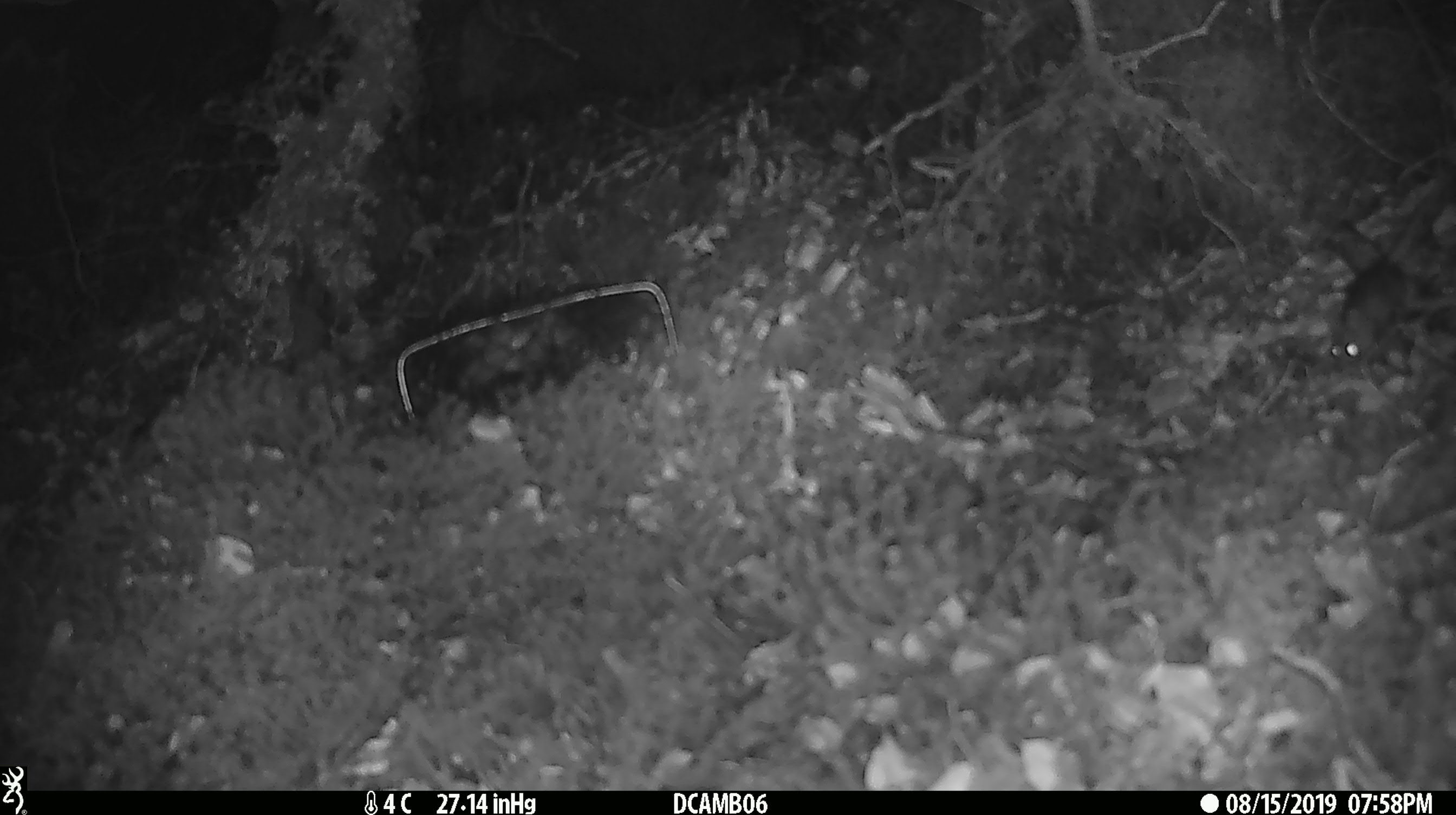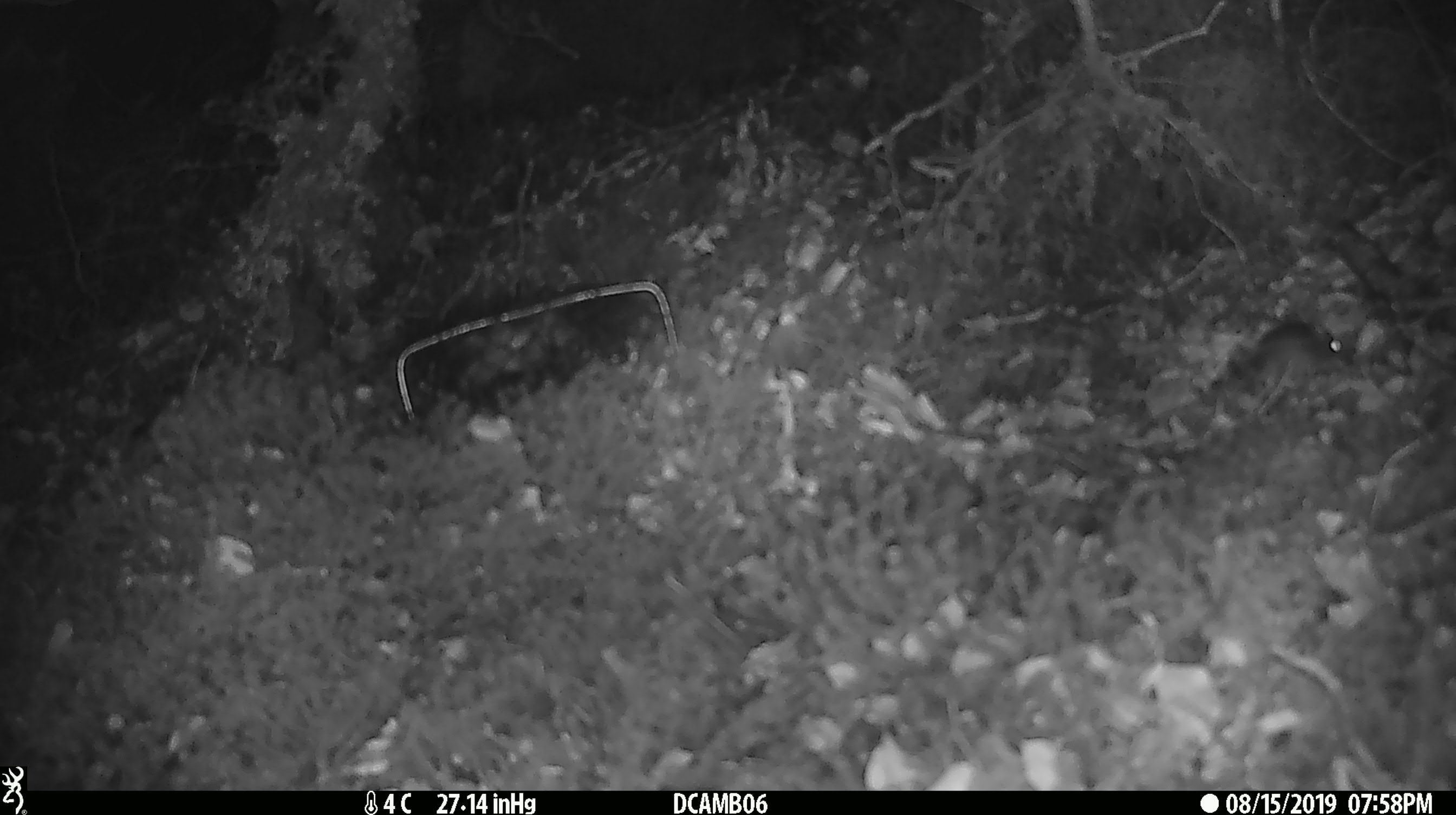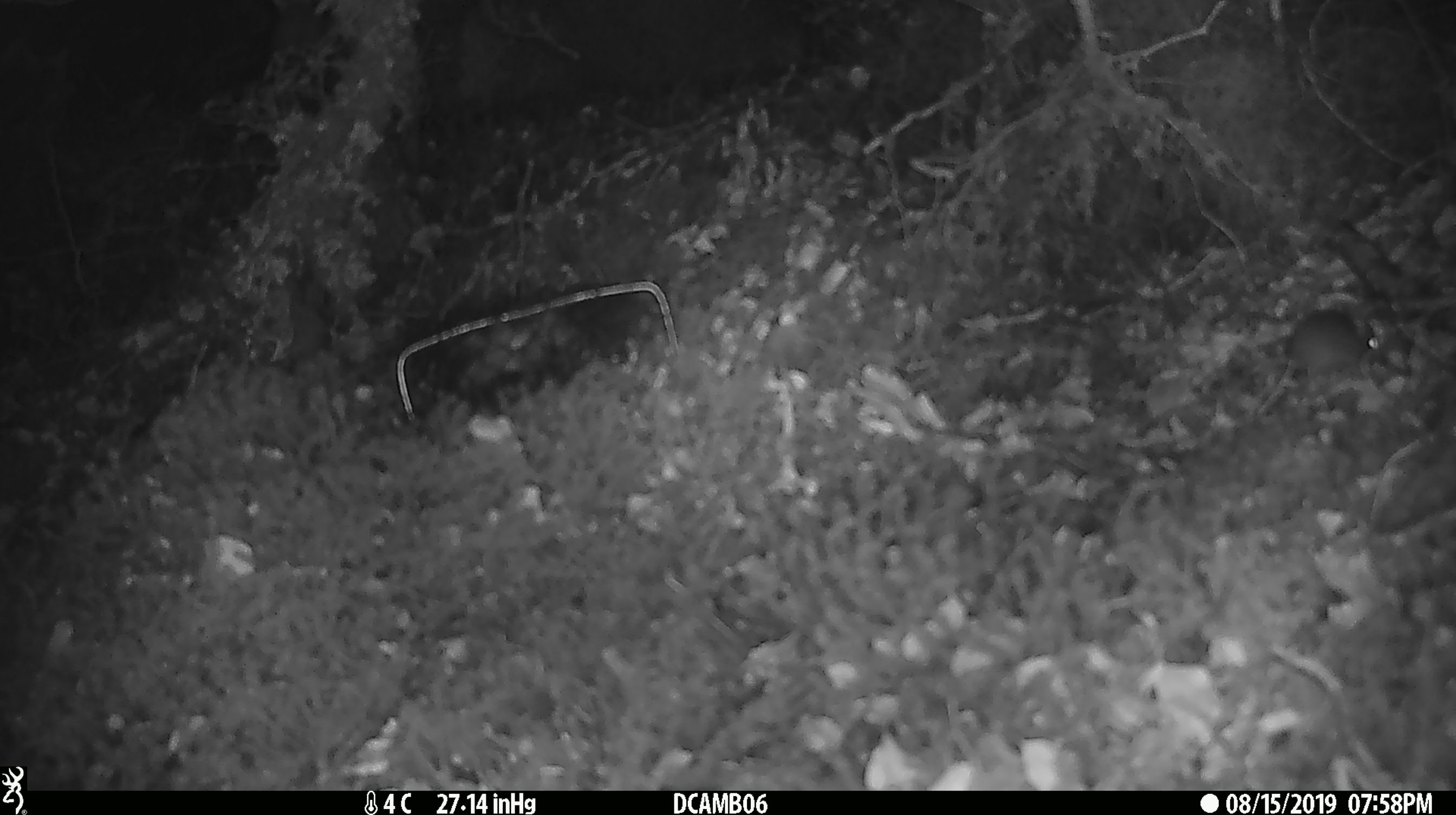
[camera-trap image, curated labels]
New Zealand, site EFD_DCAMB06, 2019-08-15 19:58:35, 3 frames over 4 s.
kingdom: Animalia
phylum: Chordata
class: Mammalia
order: Rodentia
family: Muridae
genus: Mus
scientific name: Mus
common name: mouse